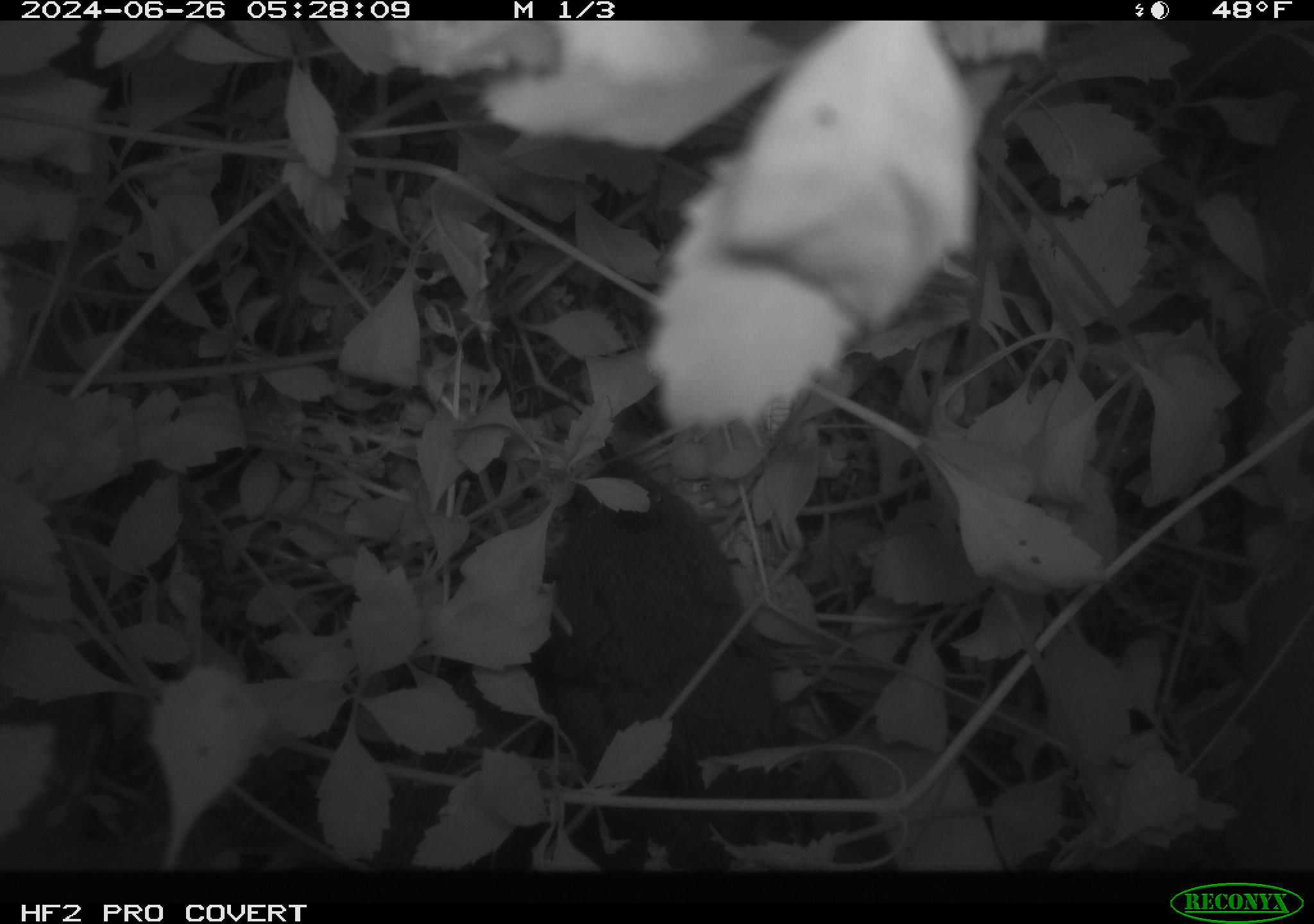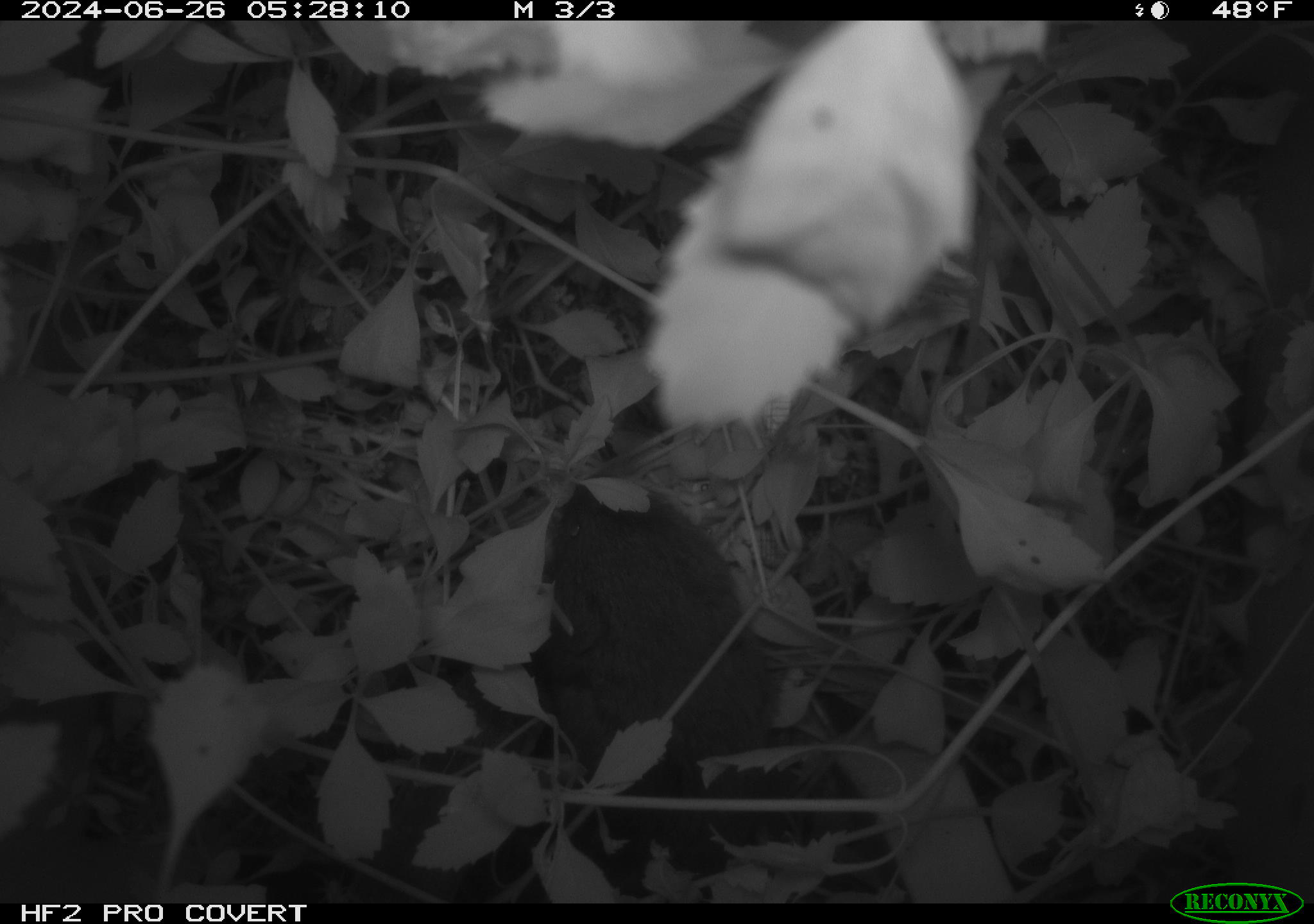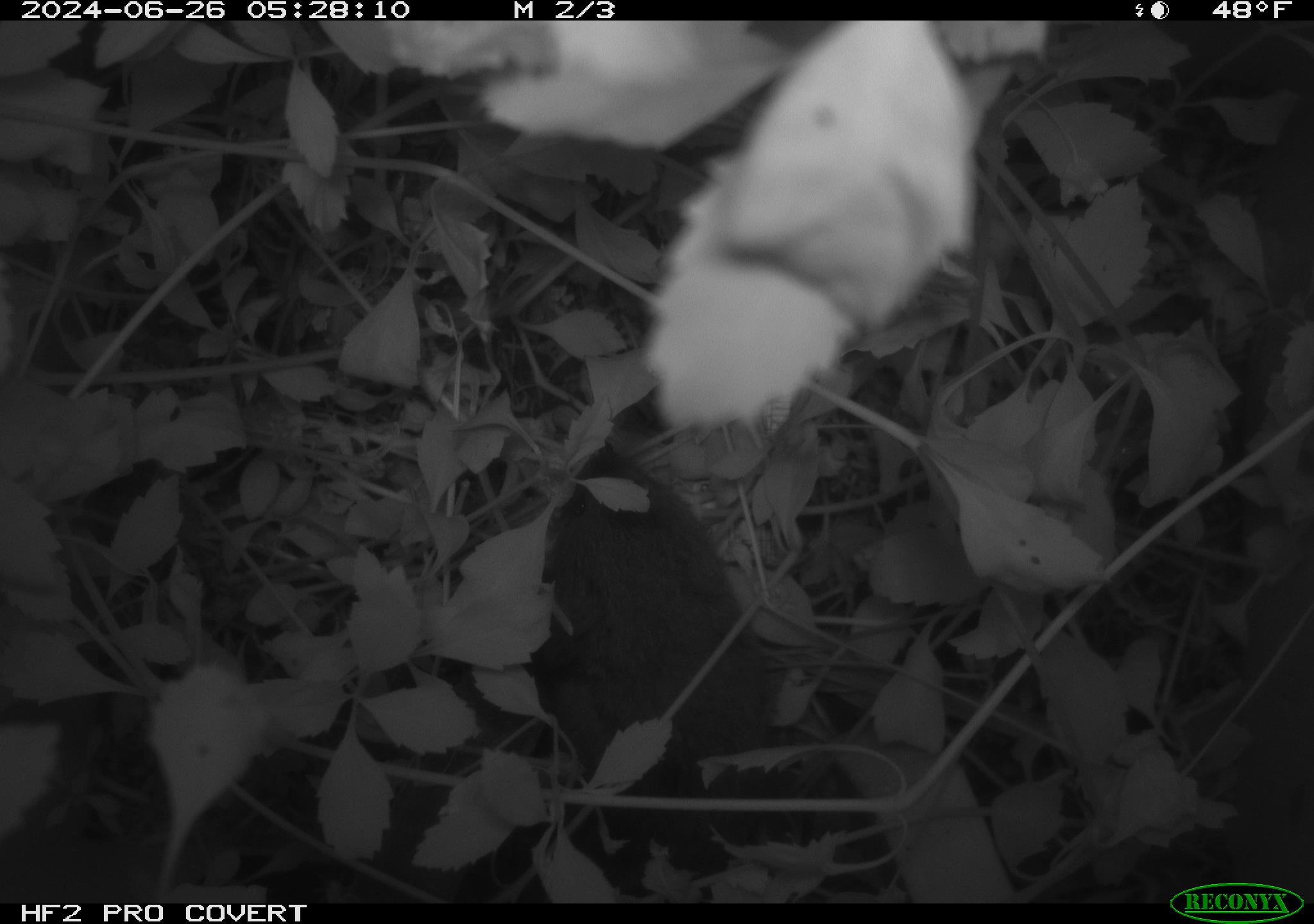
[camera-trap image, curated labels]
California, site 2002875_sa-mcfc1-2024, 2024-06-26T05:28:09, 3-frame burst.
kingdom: Animalia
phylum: Chordata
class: Mammalia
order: Rodentia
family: Cricetidae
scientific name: Arvicolinae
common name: voles, lemmings, and muskrats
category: arvicolinae subfamily